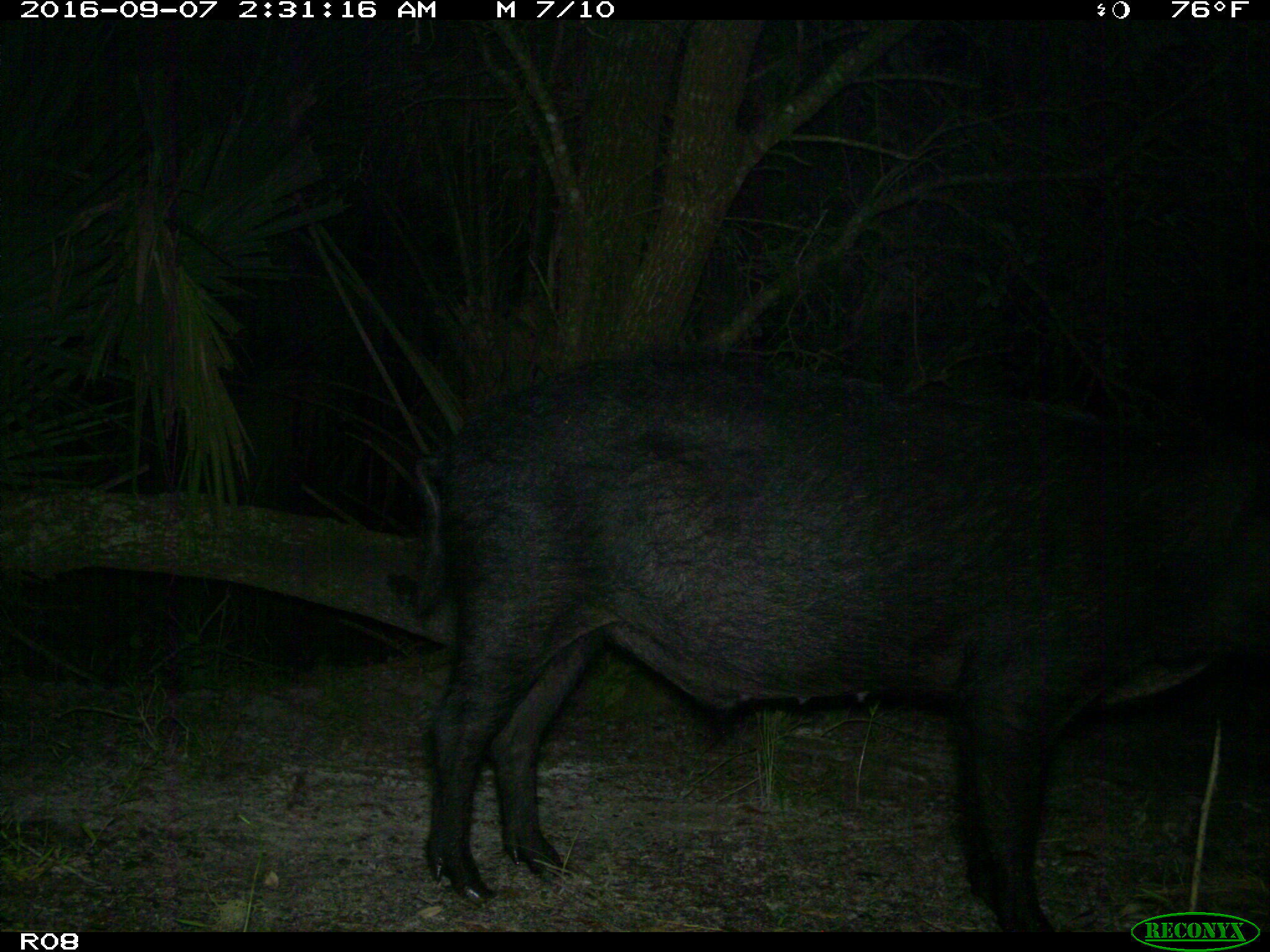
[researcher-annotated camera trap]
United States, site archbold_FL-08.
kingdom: Animalia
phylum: Chordata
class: Mammalia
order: Artiodactyla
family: Suidae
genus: Sus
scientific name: Sus scrofa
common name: wild boar